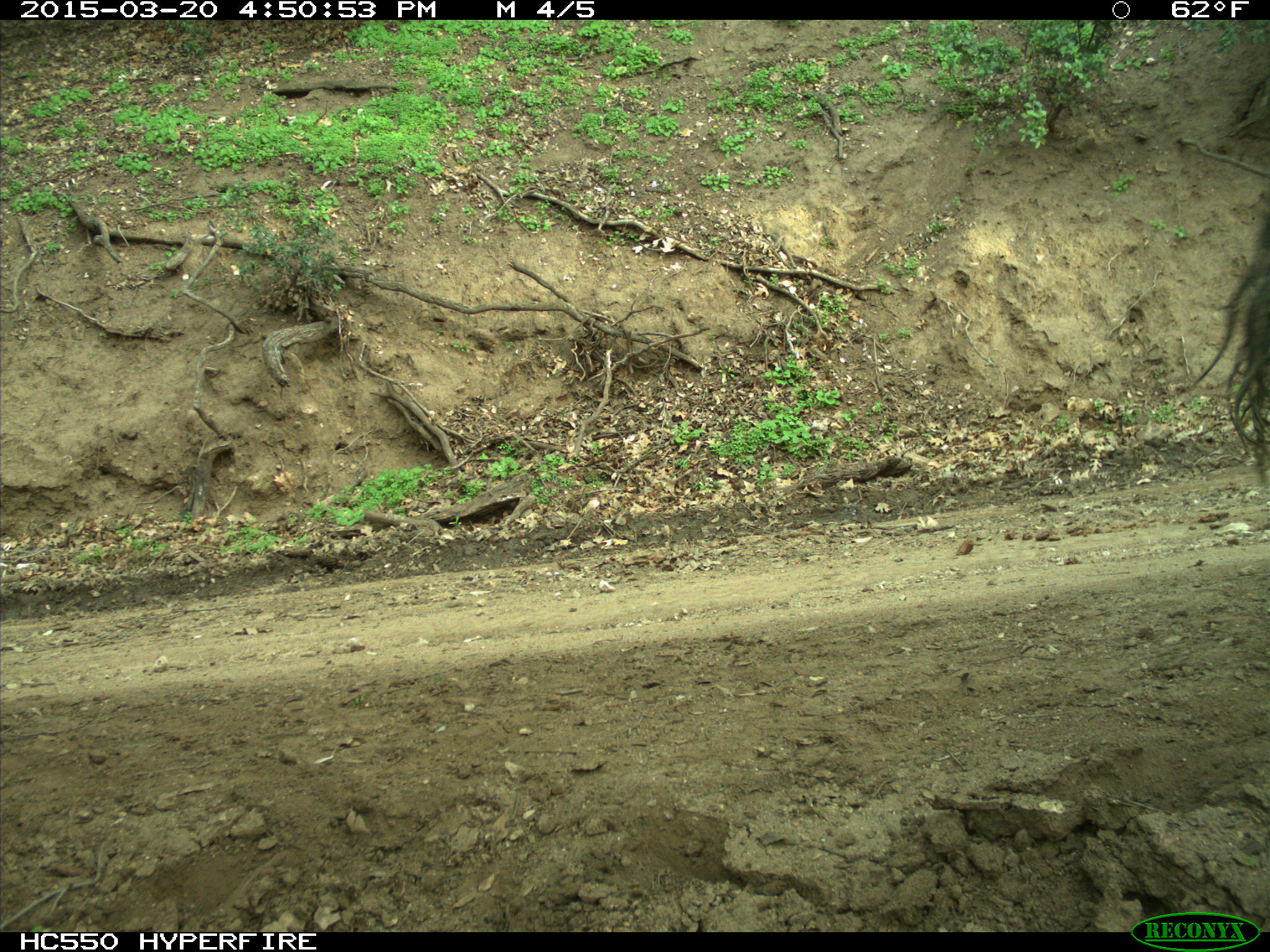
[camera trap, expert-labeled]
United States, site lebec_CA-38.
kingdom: Animalia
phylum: Chordata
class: Mammalia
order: Artiodactyla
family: Bovidae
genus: Bos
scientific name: Bos taurus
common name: domestic cow